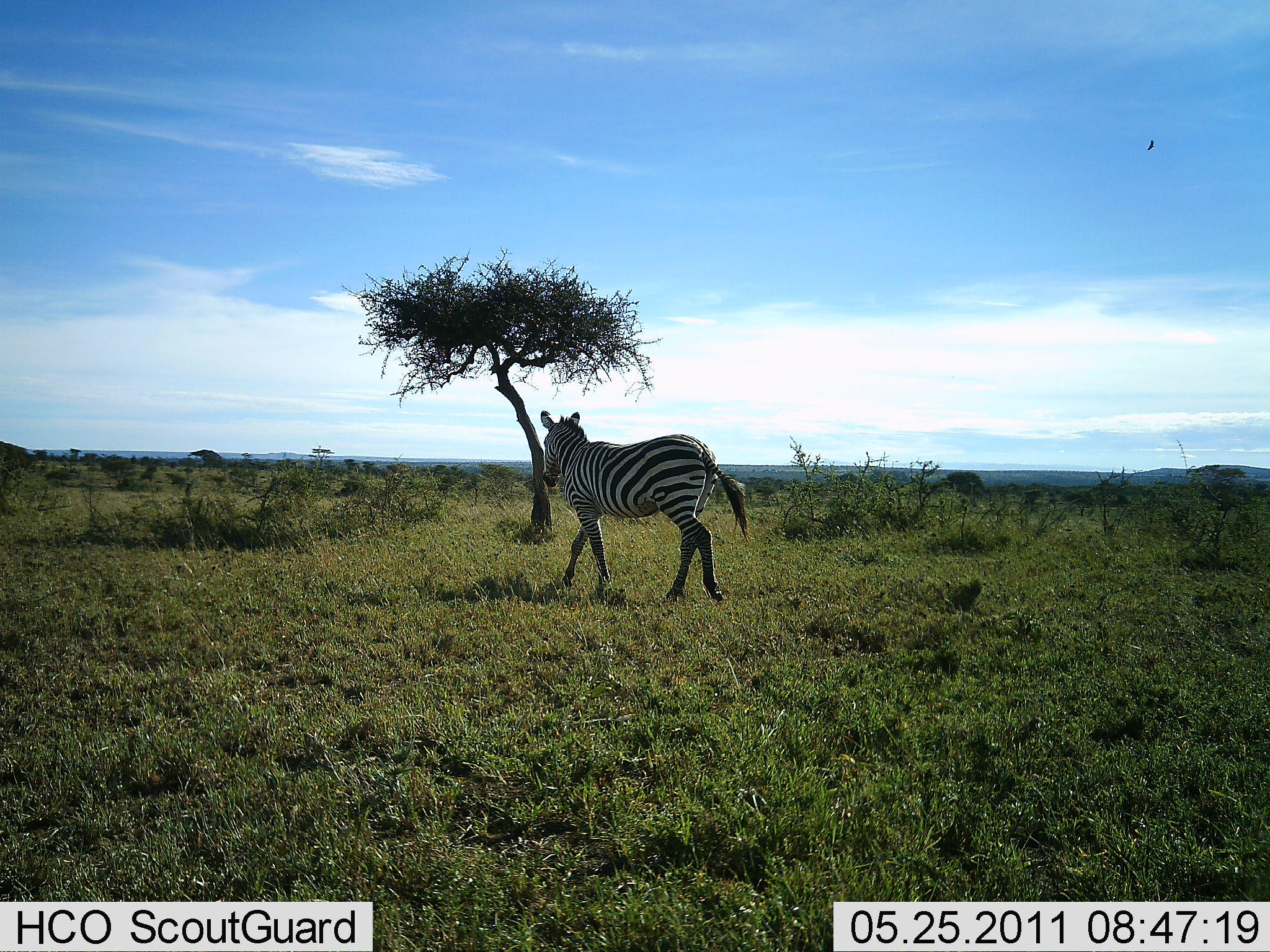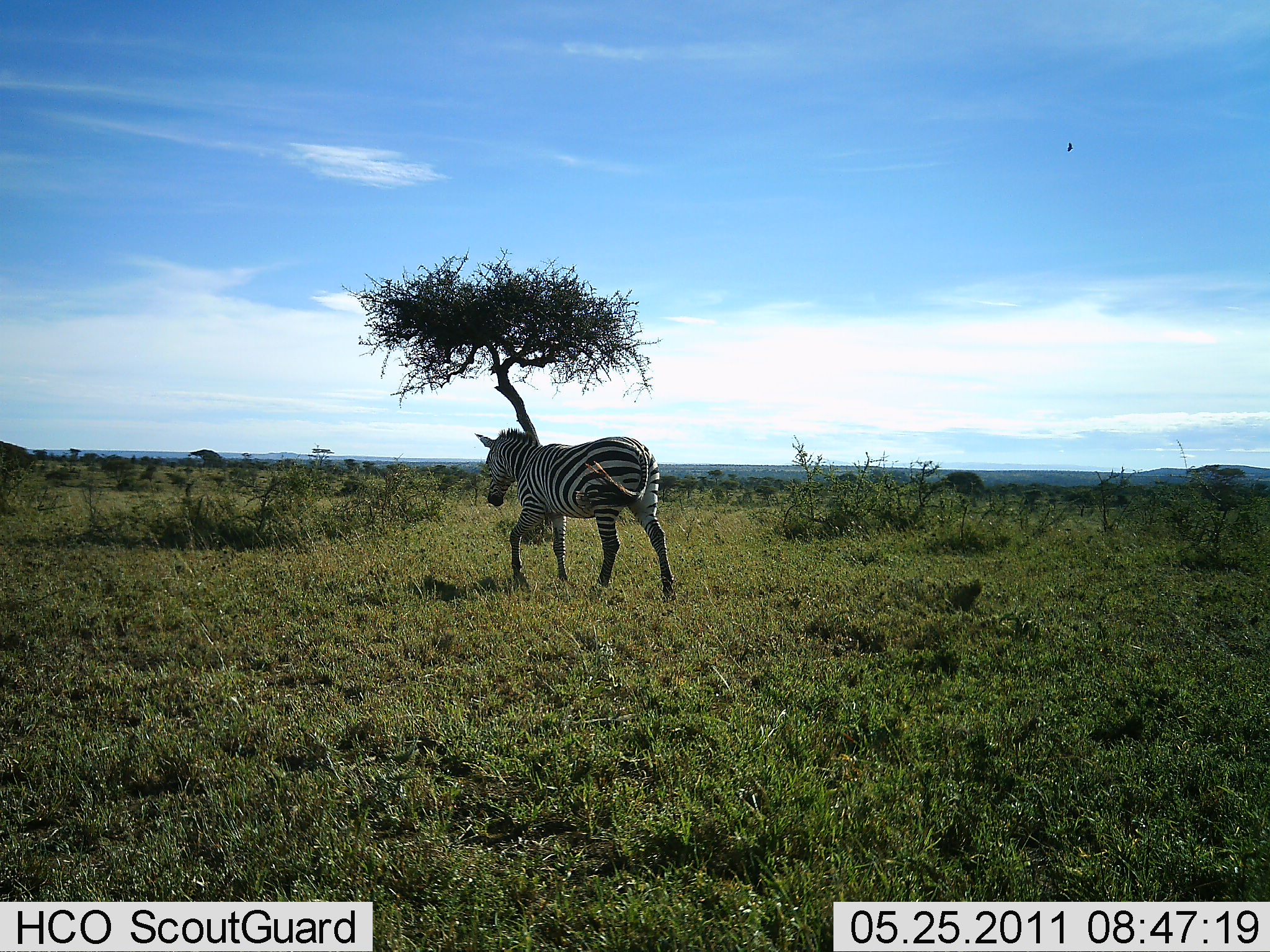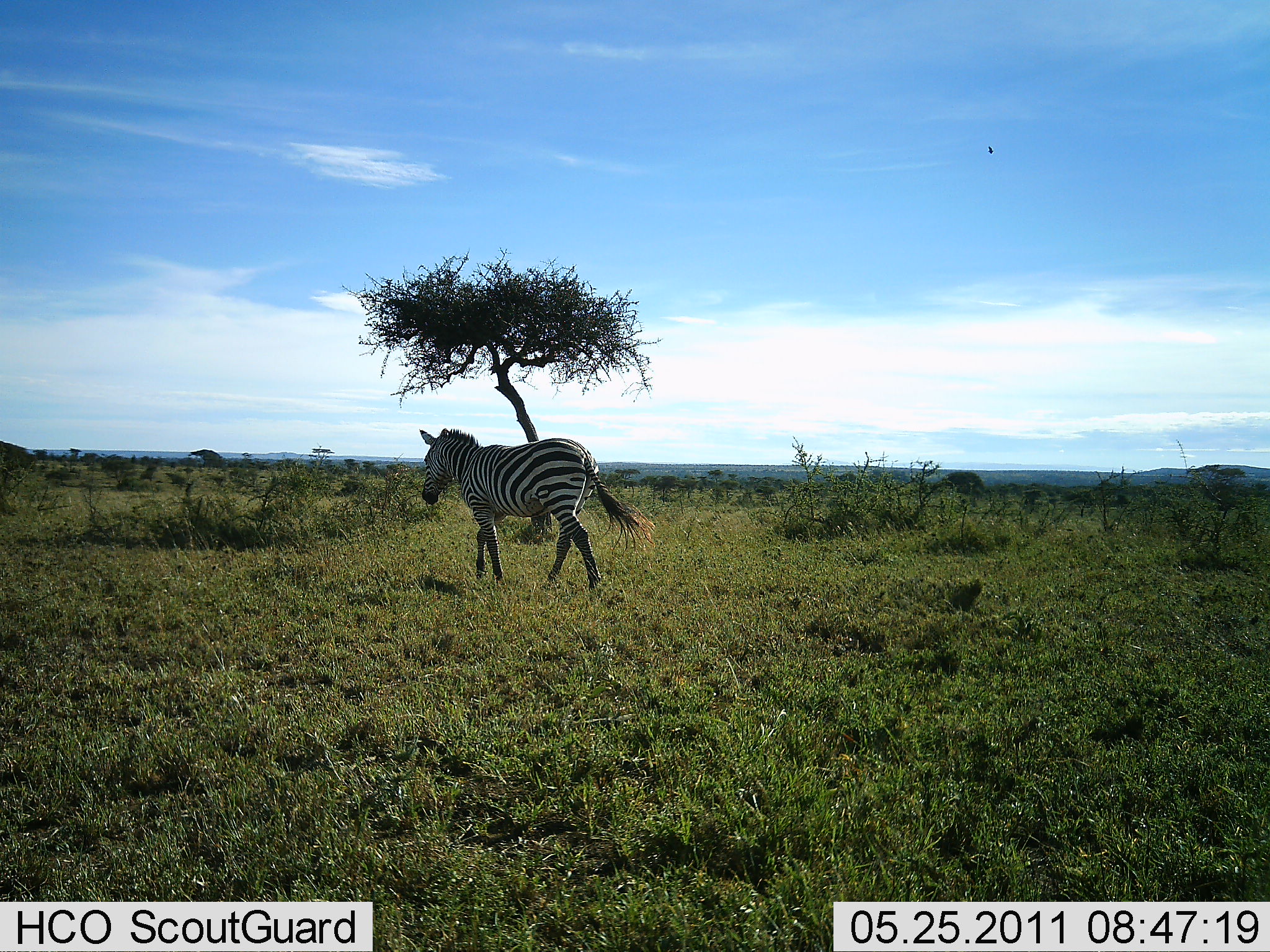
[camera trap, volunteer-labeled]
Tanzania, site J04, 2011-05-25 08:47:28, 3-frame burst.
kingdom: Animalia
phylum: Chordata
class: Mammalia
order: Perissodactyla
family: Equidae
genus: Equus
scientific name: Equus quagga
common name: plains zebra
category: zebra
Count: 1.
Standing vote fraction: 0%.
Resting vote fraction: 0%.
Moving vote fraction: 100%.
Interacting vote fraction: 0%.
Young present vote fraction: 0%.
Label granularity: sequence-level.